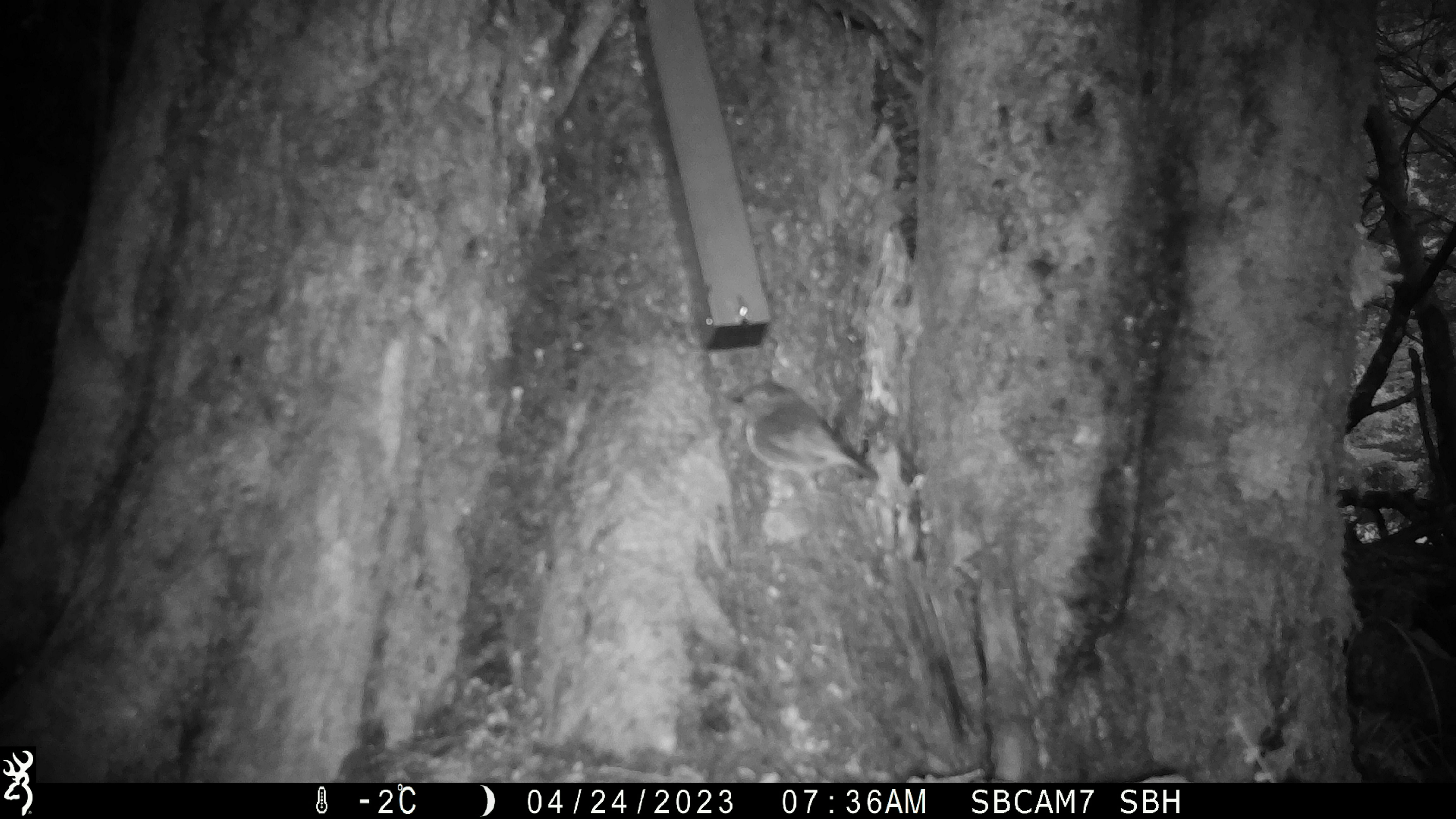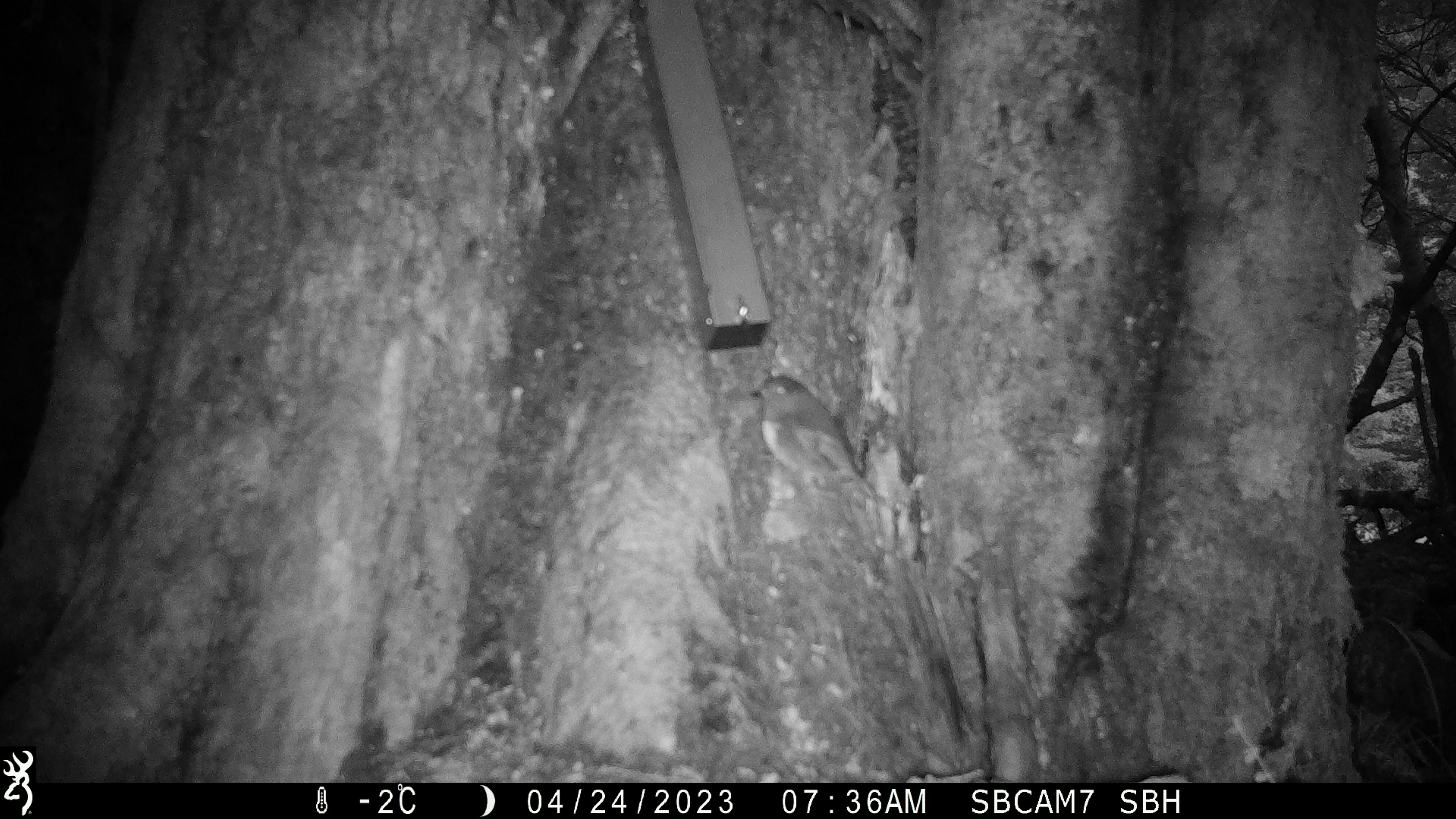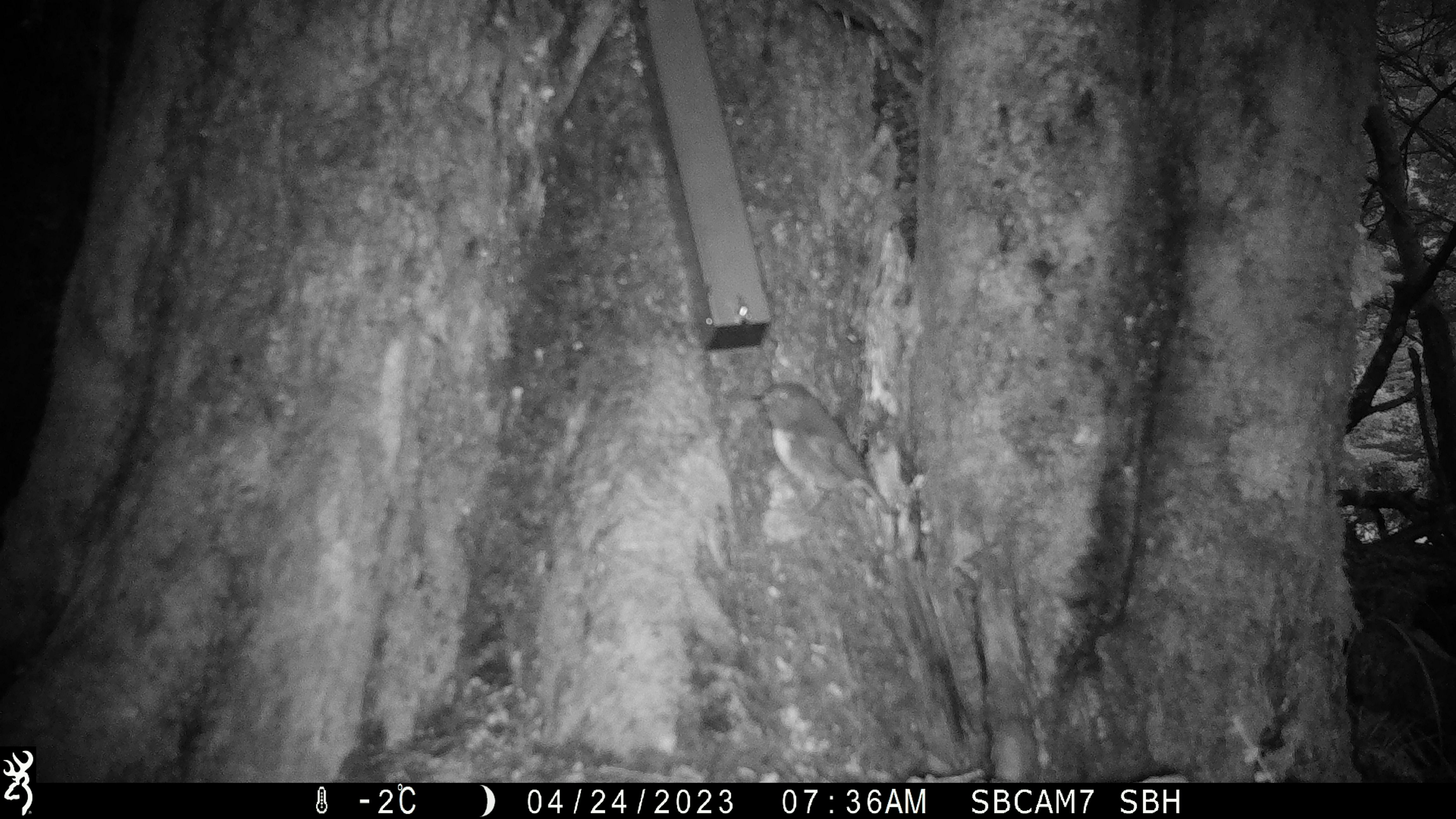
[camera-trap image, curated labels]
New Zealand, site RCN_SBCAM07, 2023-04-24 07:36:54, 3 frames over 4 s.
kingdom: Animalia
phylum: Chordata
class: Aves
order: Passeriformes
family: Petroicidae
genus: Petroica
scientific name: Petroica australis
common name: new zealand robin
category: robin